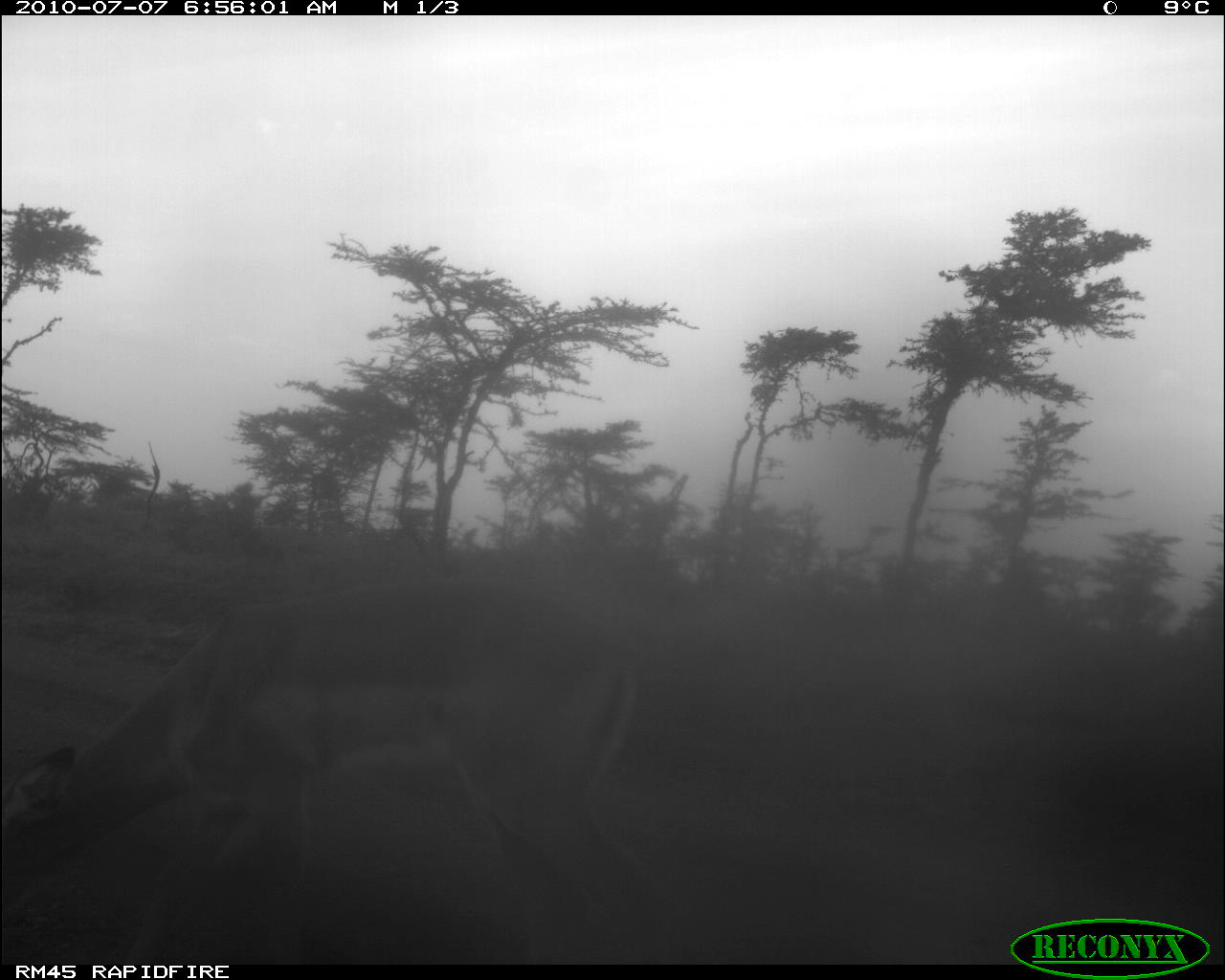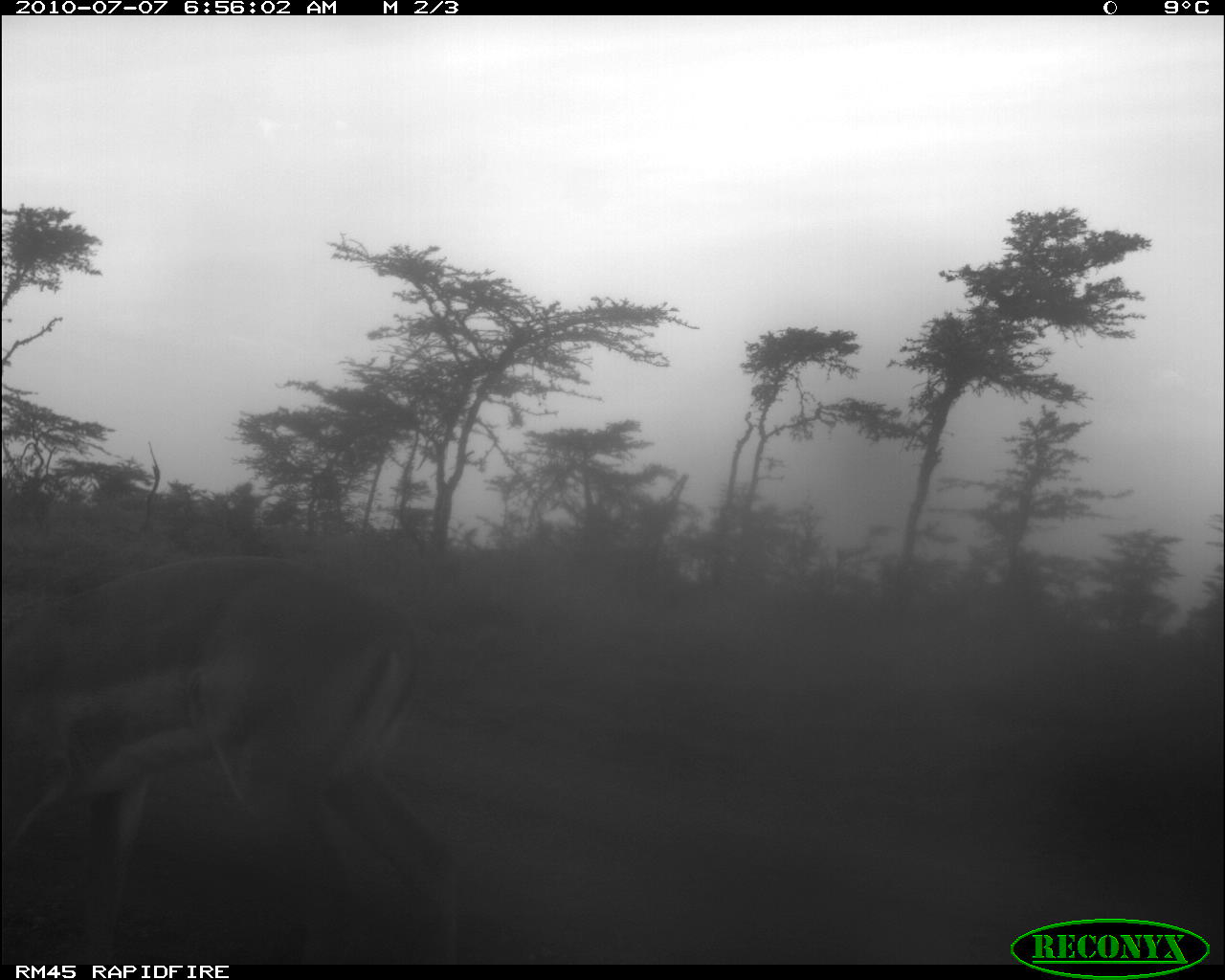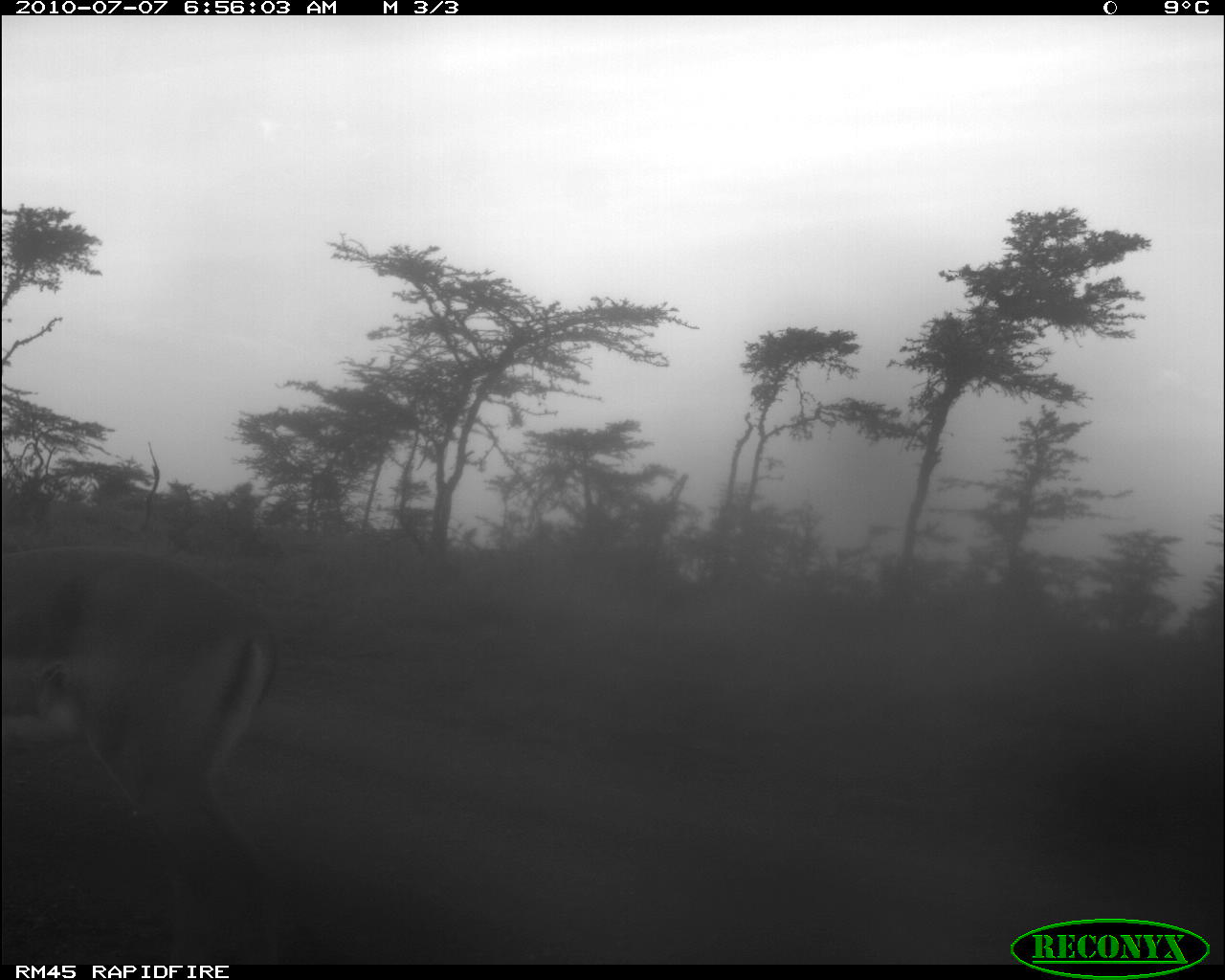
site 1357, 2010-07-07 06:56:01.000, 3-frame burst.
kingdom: Animalia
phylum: Chordata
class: Mammalia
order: Artiodactyla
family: Bovidae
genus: Aepyceros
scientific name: Aepyceros melampus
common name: impala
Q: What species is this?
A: Aepyceros melampus (impala).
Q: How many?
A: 1.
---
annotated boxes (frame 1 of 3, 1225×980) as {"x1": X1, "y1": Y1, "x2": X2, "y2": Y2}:
aepyceros melampus: {"x1": 0, "y1": 571, "x2": 676, "y2": 960}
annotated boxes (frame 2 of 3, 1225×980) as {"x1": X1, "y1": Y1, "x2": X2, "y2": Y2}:
aepyceros melampus: {"x1": 0, "y1": 550, "x2": 461, "y2": 962}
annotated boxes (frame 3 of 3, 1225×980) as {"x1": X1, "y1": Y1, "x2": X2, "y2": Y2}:
aepyceros melampus: {"x1": 0, "y1": 540, "x2": 283, "y2": 960}